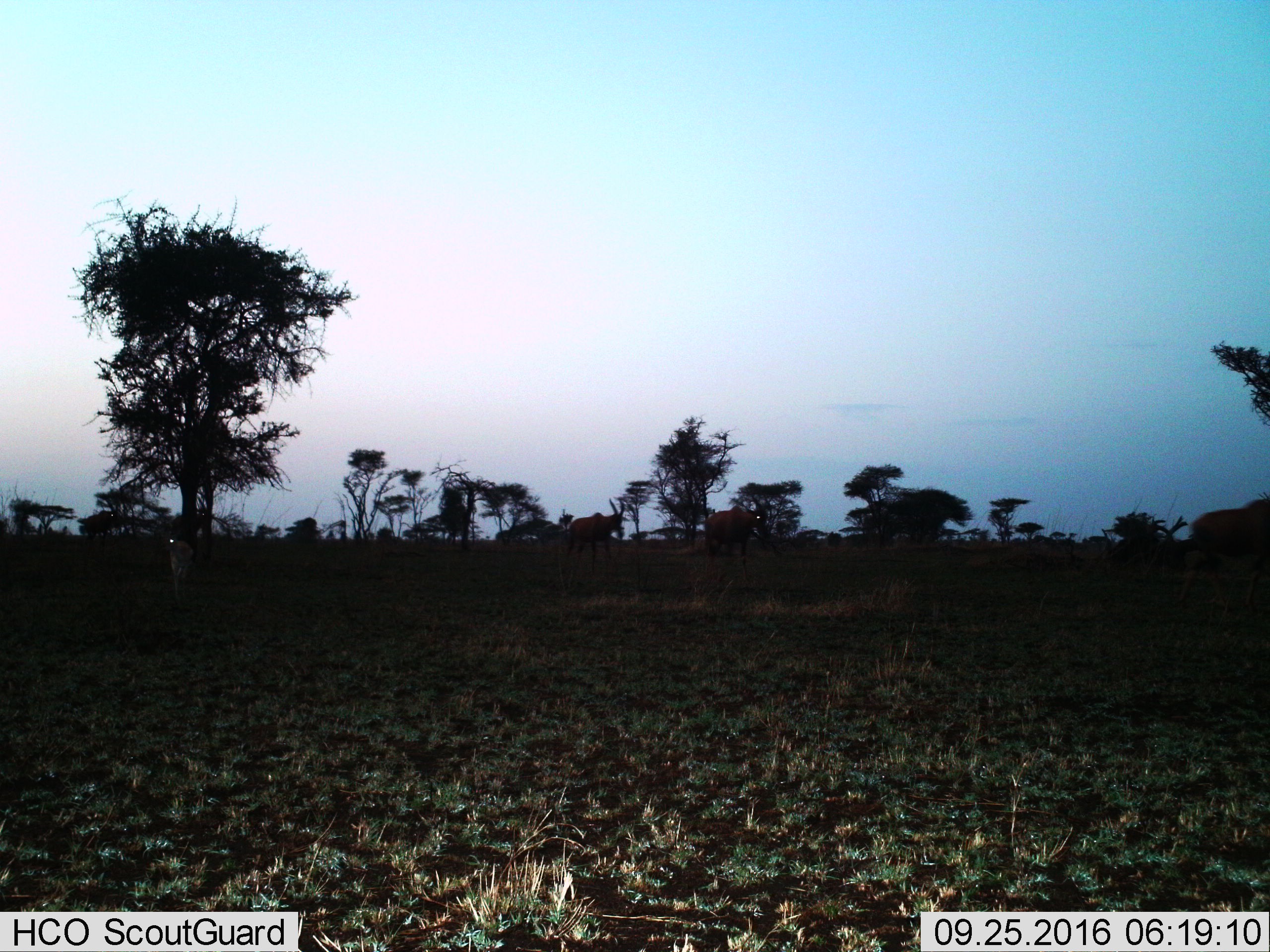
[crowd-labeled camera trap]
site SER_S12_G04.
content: unidentified animal